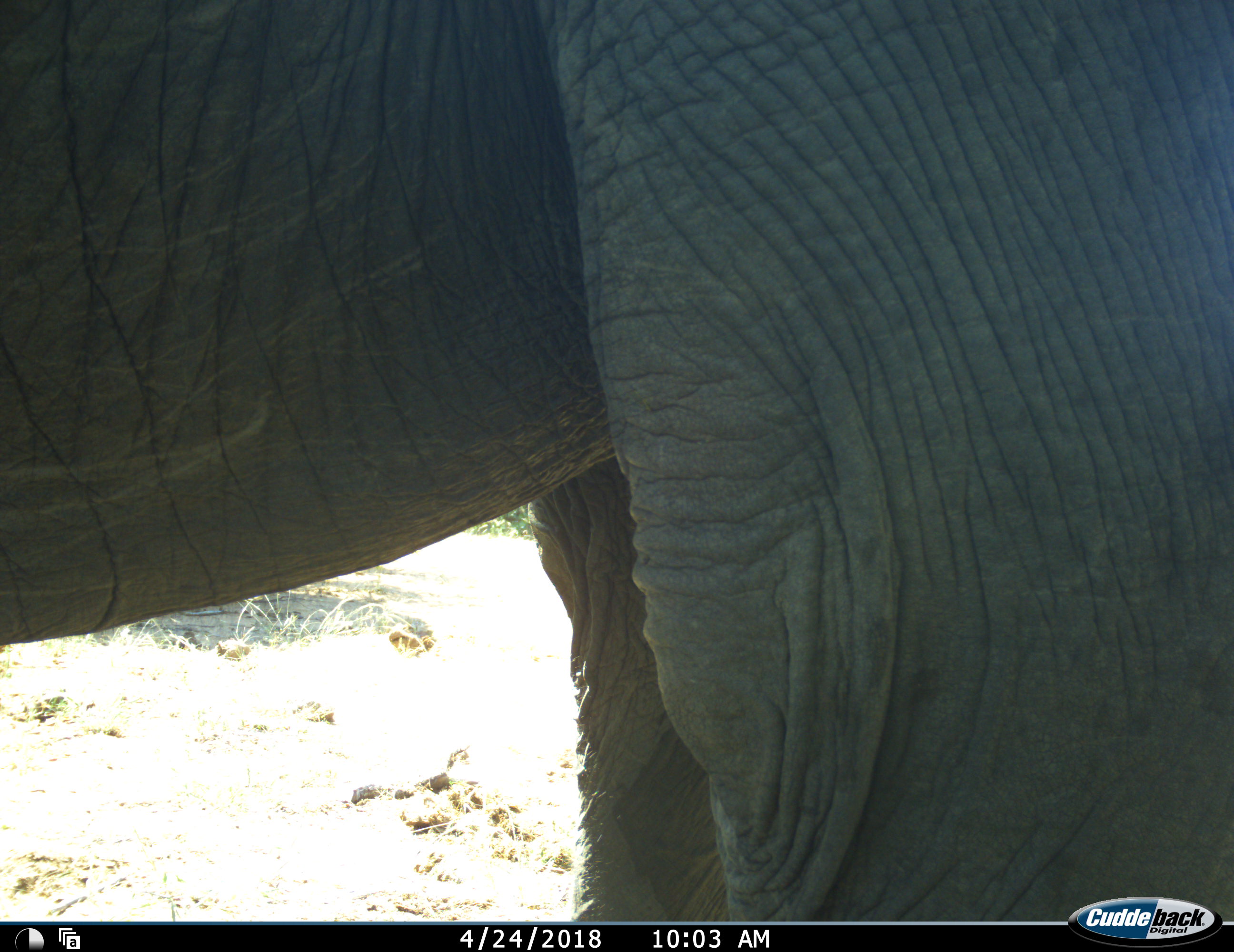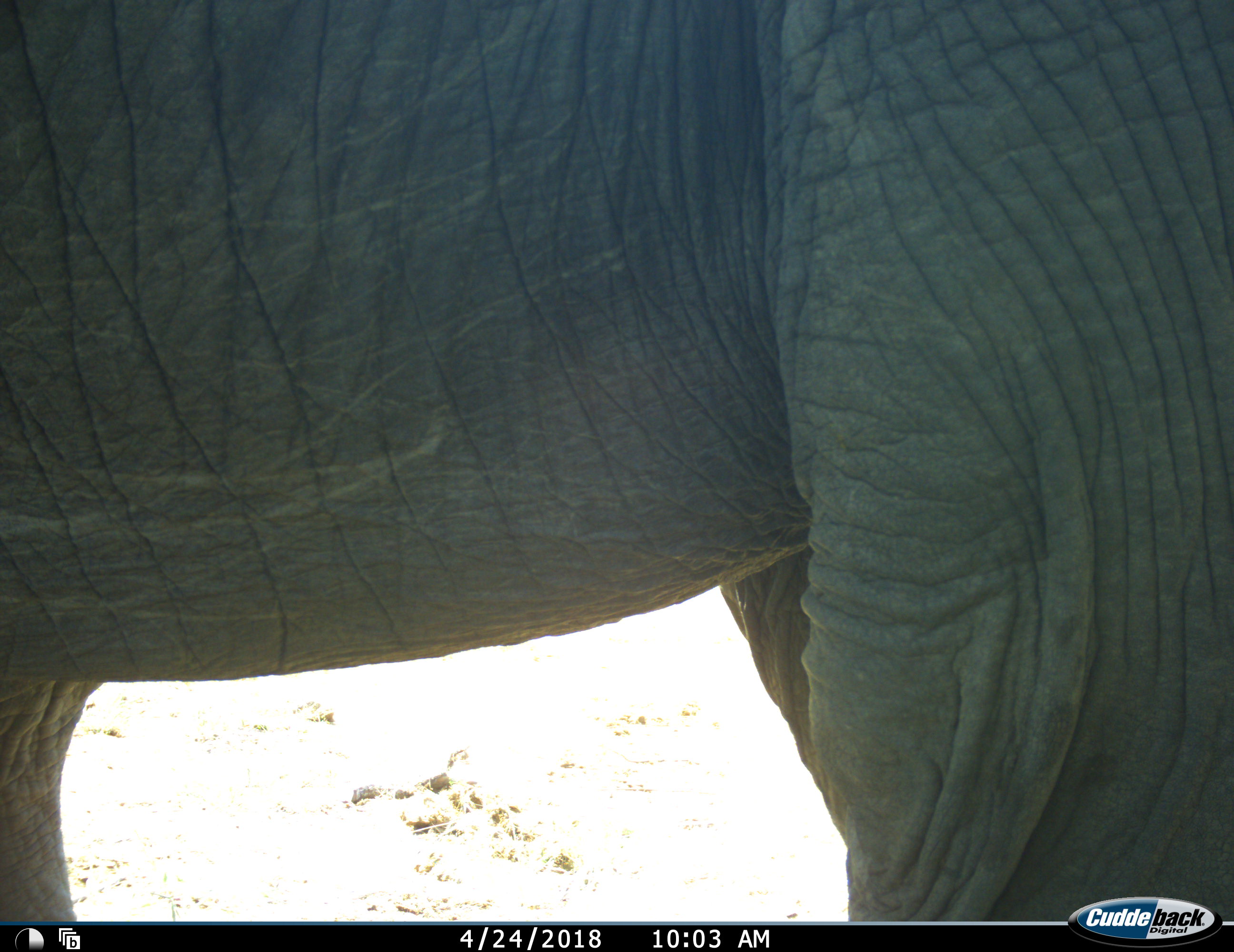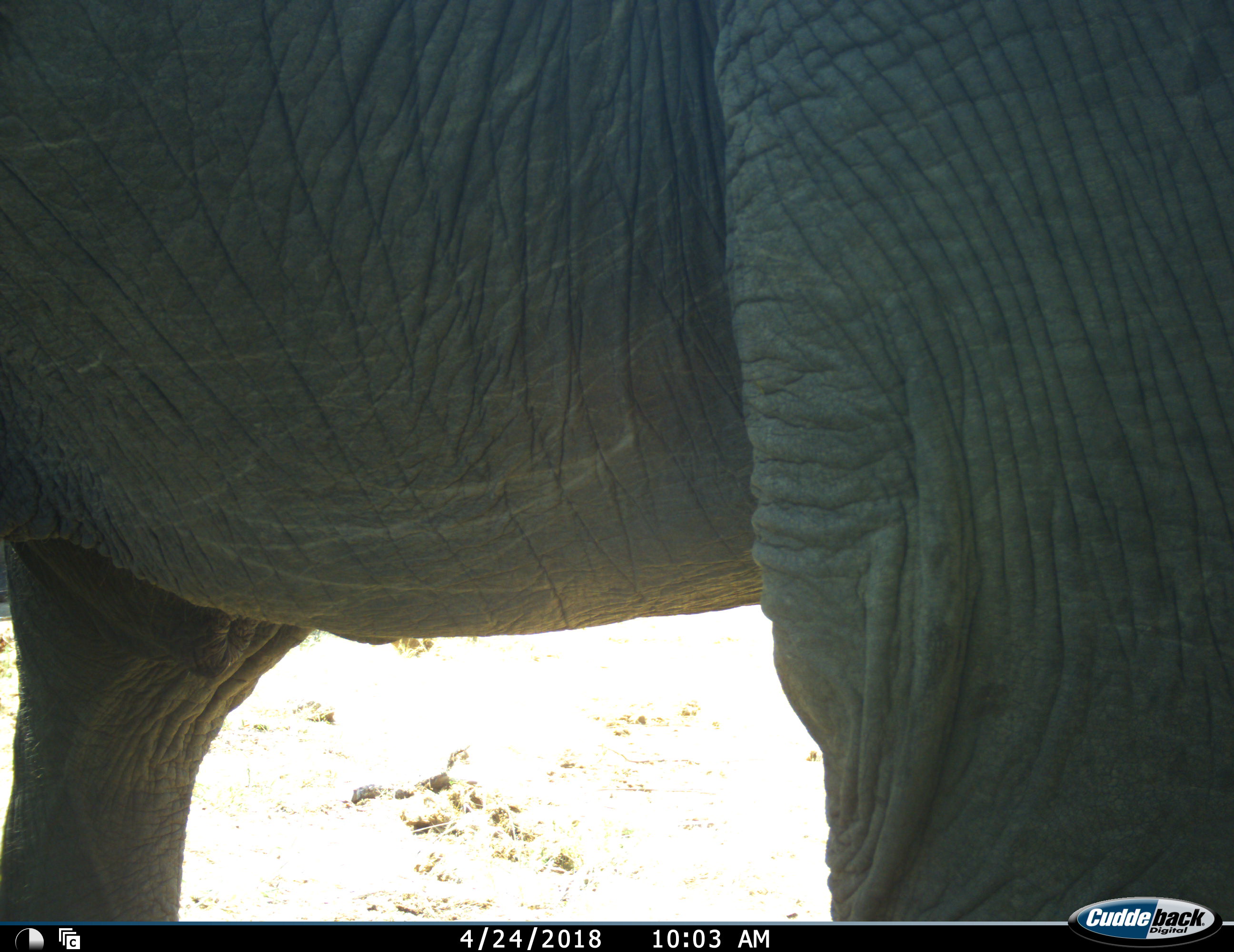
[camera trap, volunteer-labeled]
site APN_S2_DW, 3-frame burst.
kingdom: Animalia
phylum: Chordata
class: Mammalia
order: Proboscidea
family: Elephantidae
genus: Loxodonta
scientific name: Loxodonta africana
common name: african bush elephant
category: elephant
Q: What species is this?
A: Elephant (african bush elephant) (Loxodonta africana).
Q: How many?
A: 1.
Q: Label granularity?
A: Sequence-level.